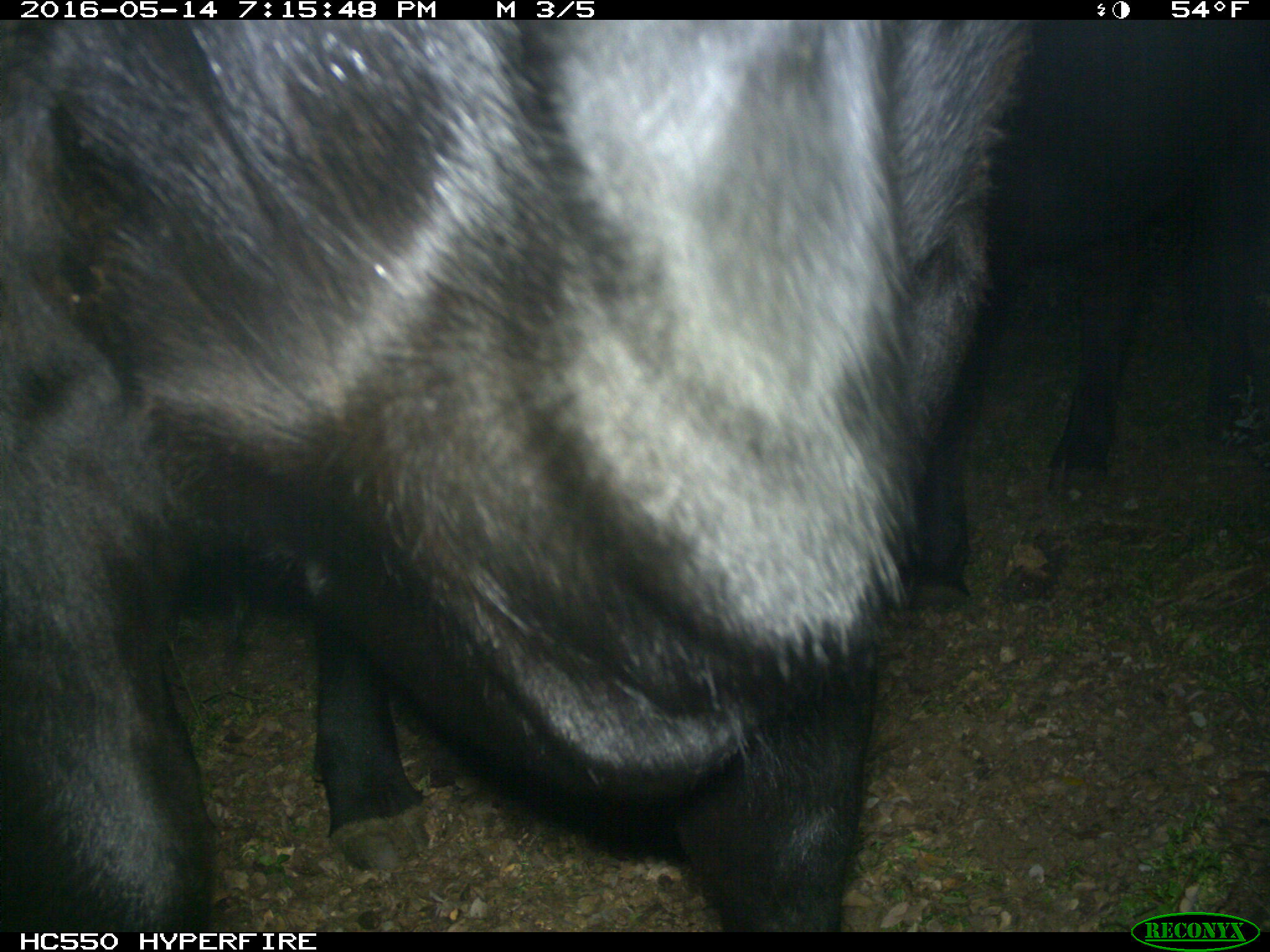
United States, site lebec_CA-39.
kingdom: Animalia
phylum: Chordata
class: Mammalia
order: Artiodactyla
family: Bovidae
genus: Bos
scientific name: Bos taurus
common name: domestic cow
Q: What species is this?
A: Bos taurus (domestic cow).